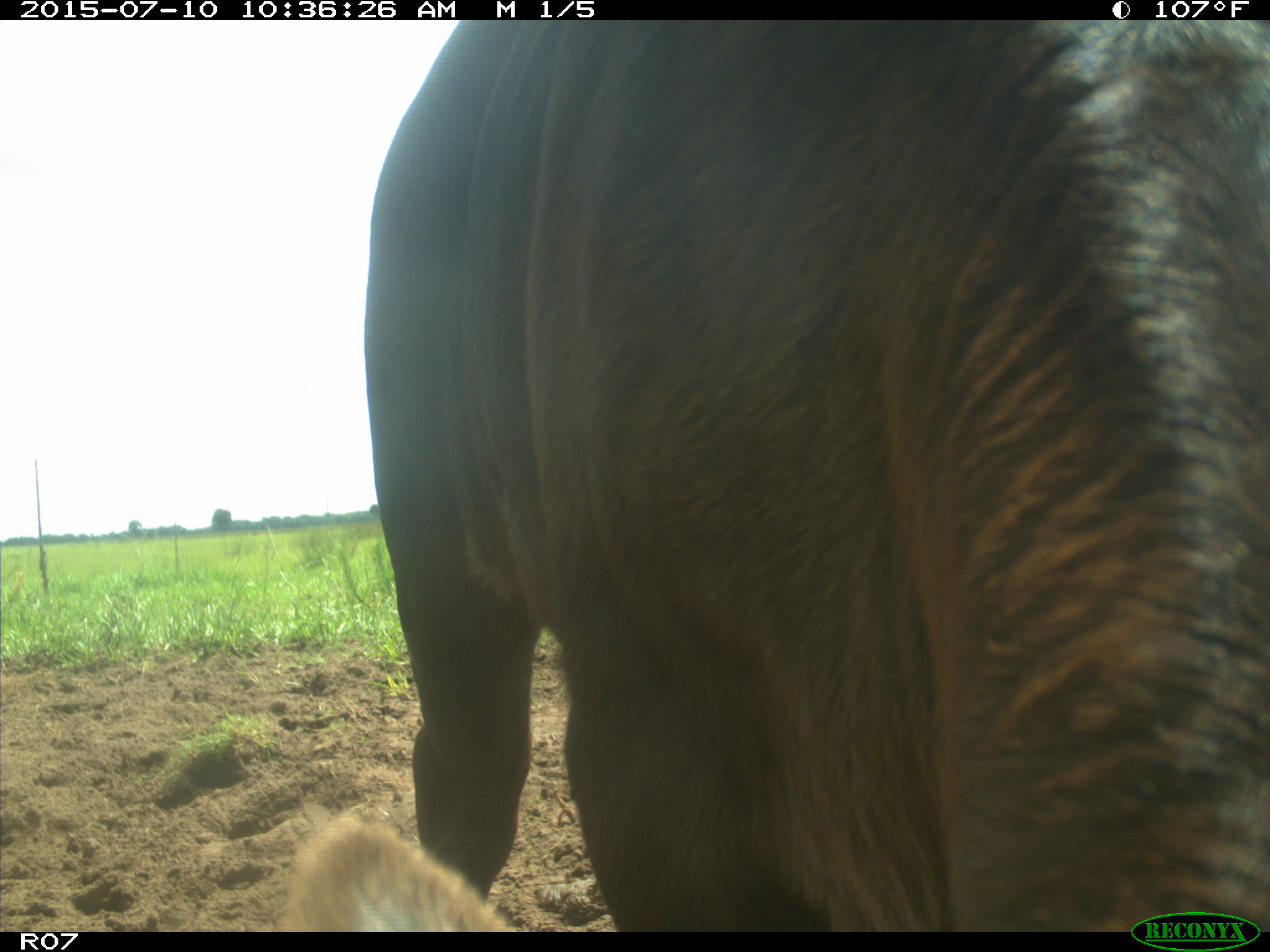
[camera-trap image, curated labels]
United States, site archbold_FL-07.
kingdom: Animalia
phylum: Chordata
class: Mammalia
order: Artiodactyla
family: Bovidae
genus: Bos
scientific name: Bos taurus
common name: domestic cow